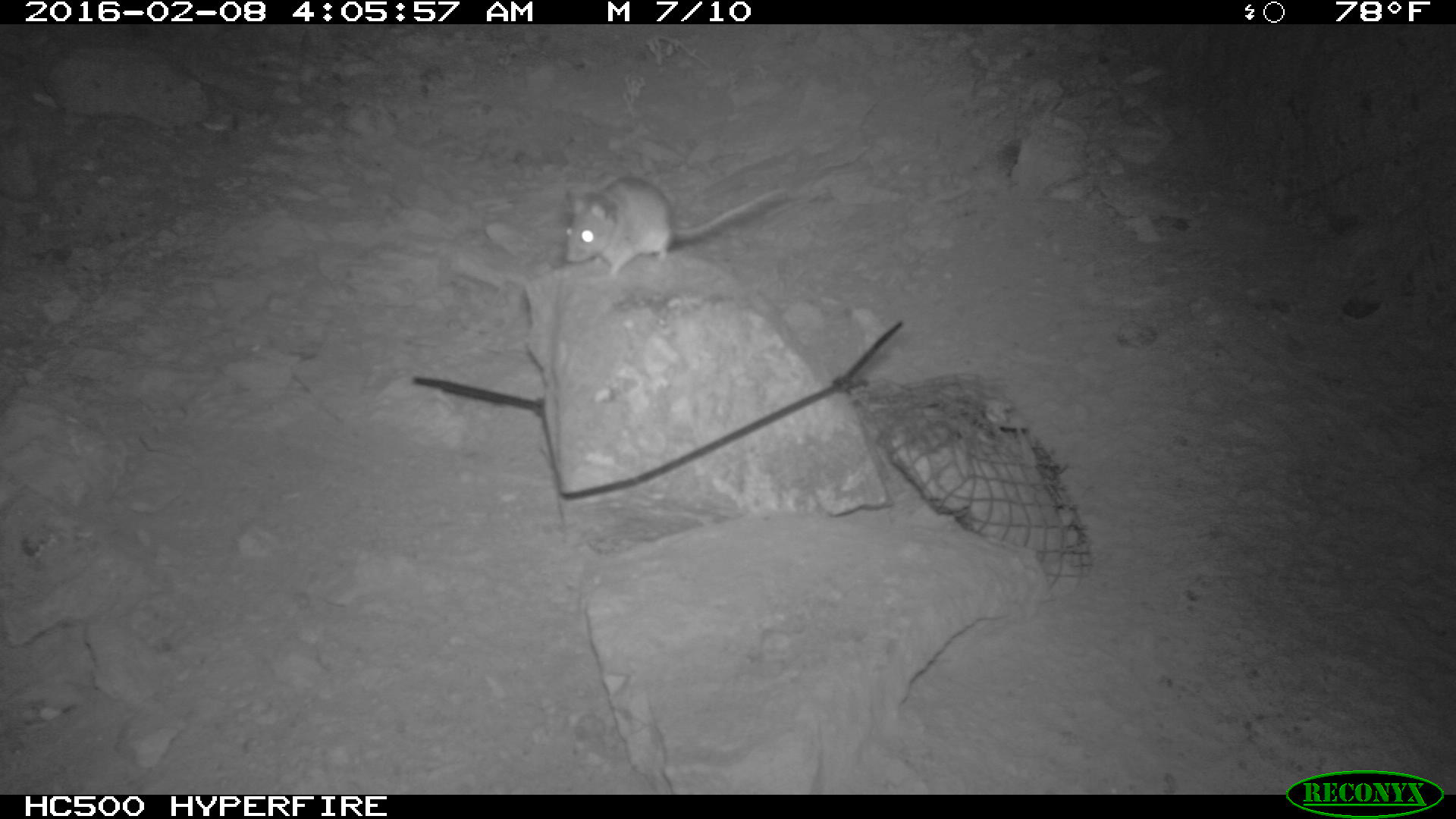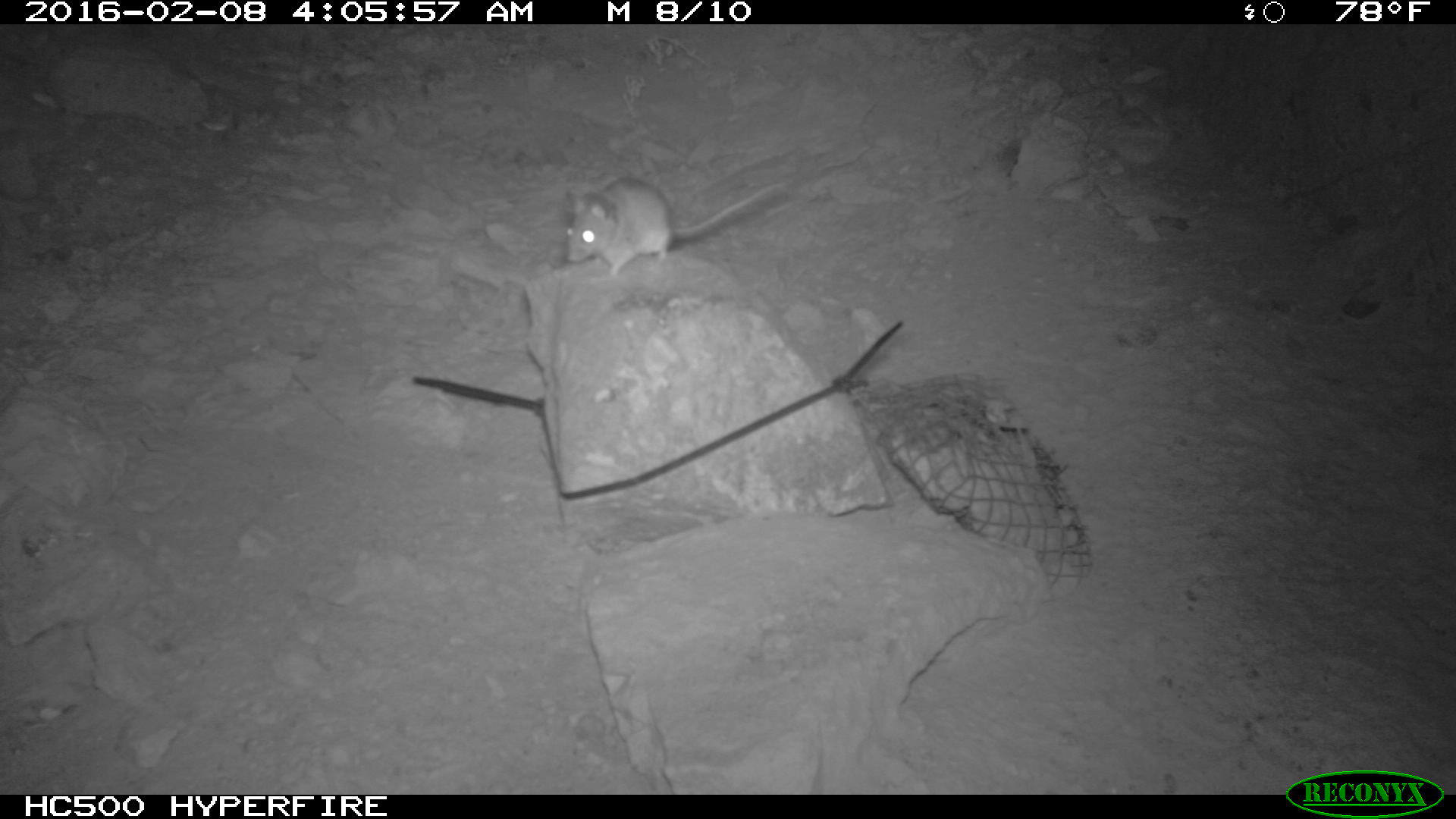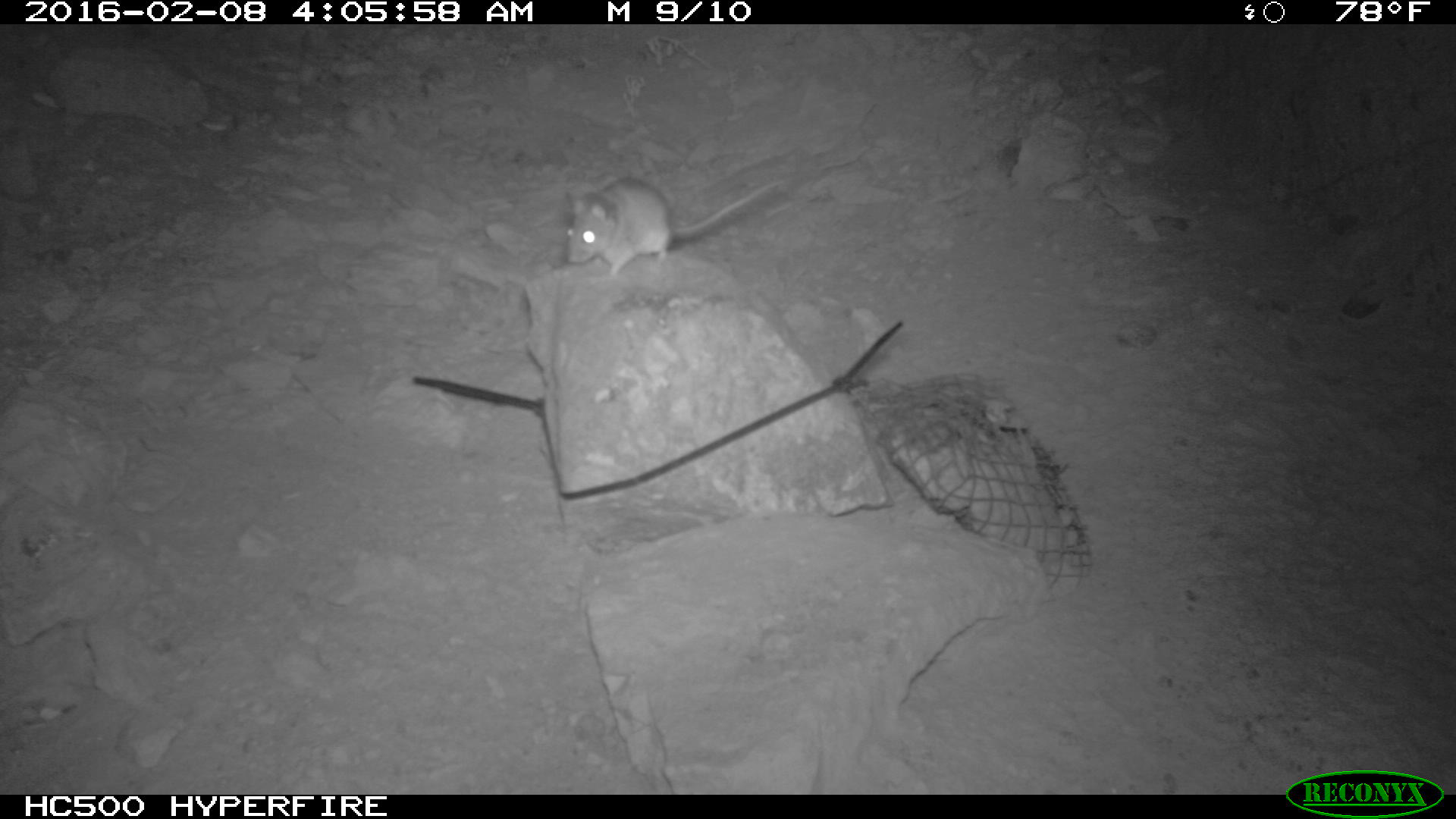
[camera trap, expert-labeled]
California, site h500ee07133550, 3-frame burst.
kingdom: Animalia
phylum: Chordata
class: Mammalia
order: Rodentia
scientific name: Rodentia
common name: rodent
Rodent (Rodentia).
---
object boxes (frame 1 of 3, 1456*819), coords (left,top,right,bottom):
rodent: (561,175,789,274)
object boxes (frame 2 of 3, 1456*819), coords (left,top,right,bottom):
rodent: (563,175,786,277)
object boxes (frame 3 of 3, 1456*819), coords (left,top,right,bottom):
rodent: (566,177,781,278)